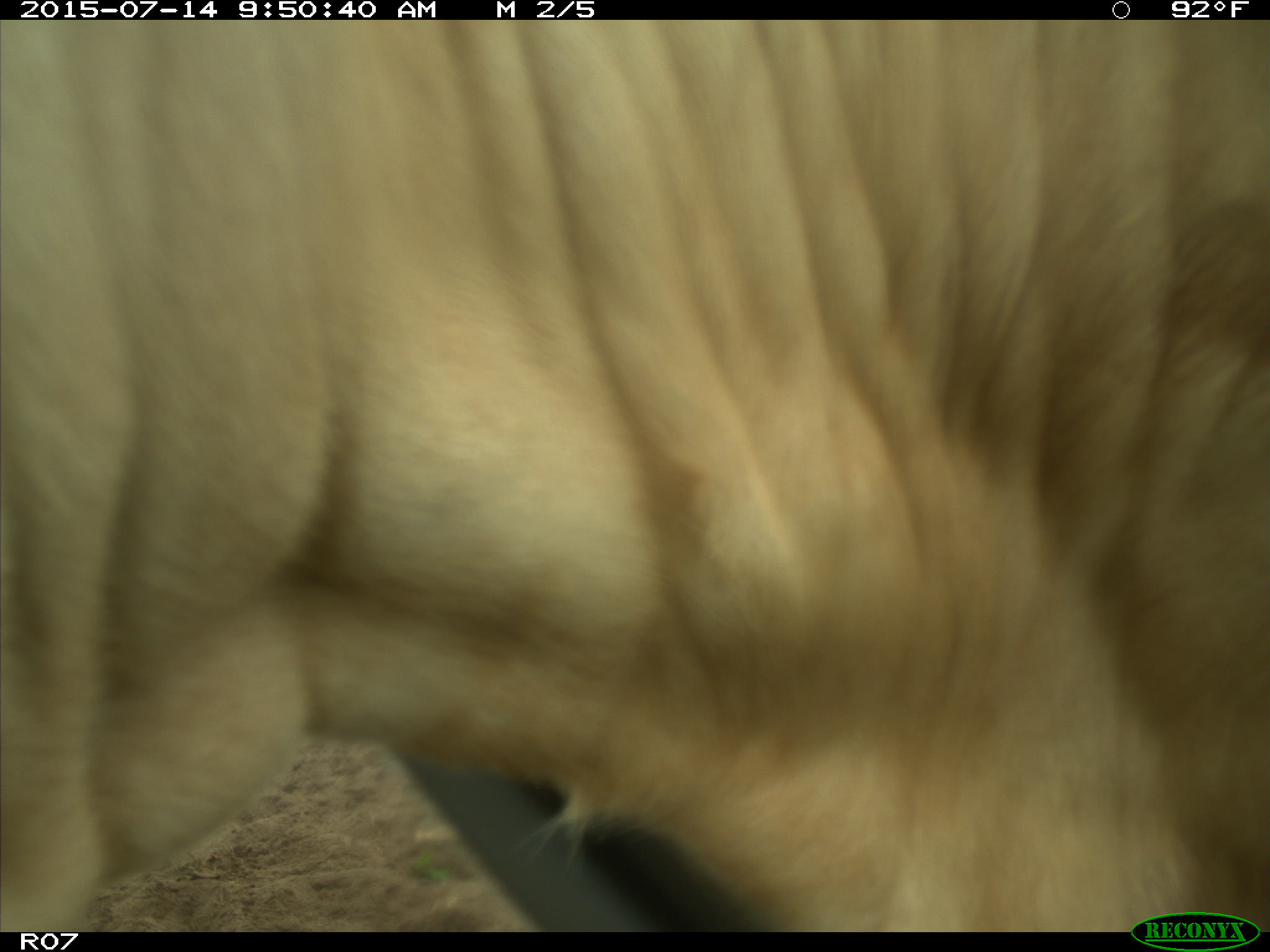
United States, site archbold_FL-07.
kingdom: Animalia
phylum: Chordata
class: Mammalia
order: Artiodactyla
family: Bovidae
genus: Bos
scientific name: Bos taurus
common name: domestic cow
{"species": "Bos taurus (domestic cow)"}